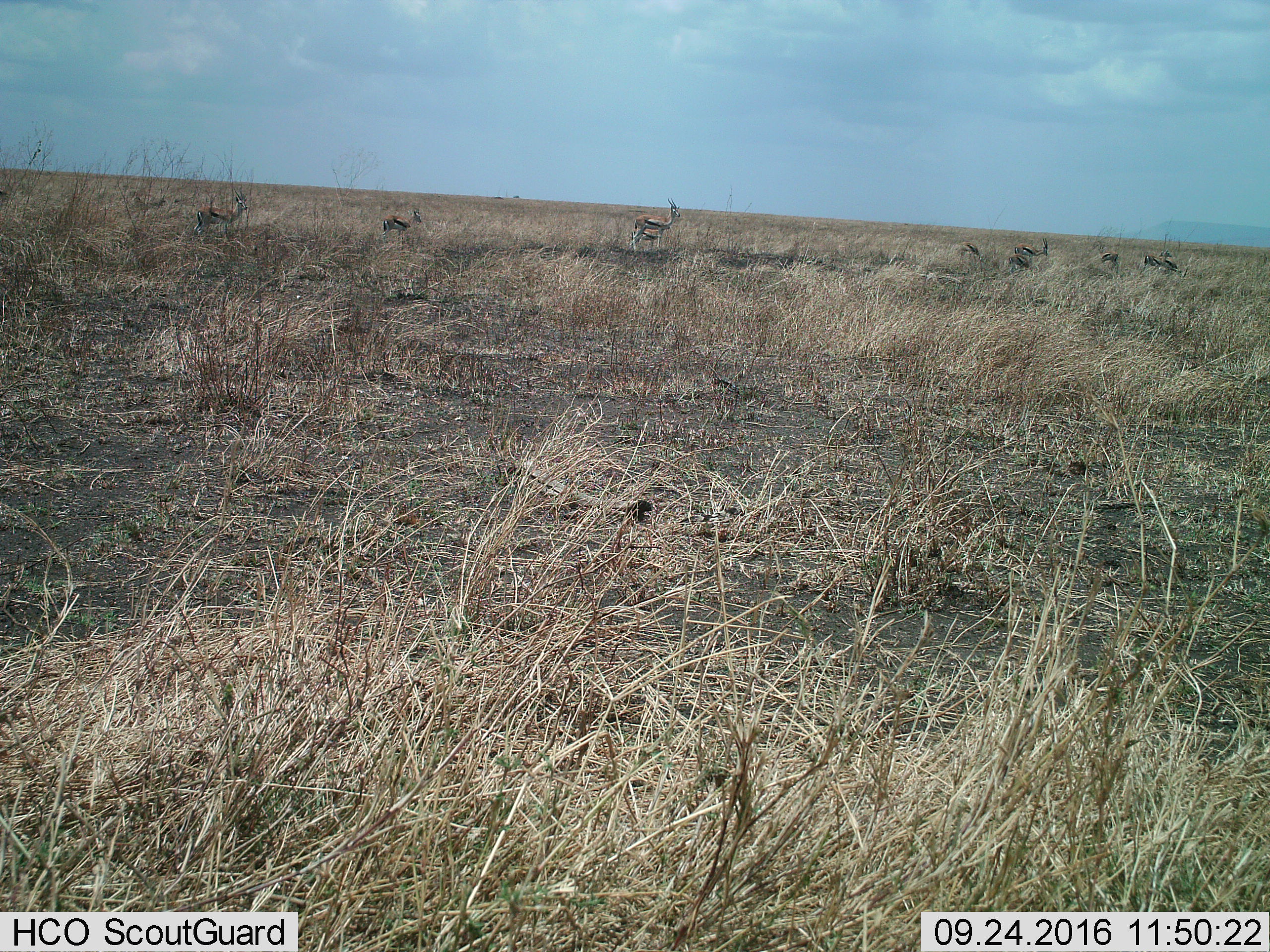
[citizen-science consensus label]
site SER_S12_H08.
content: unidentified animal